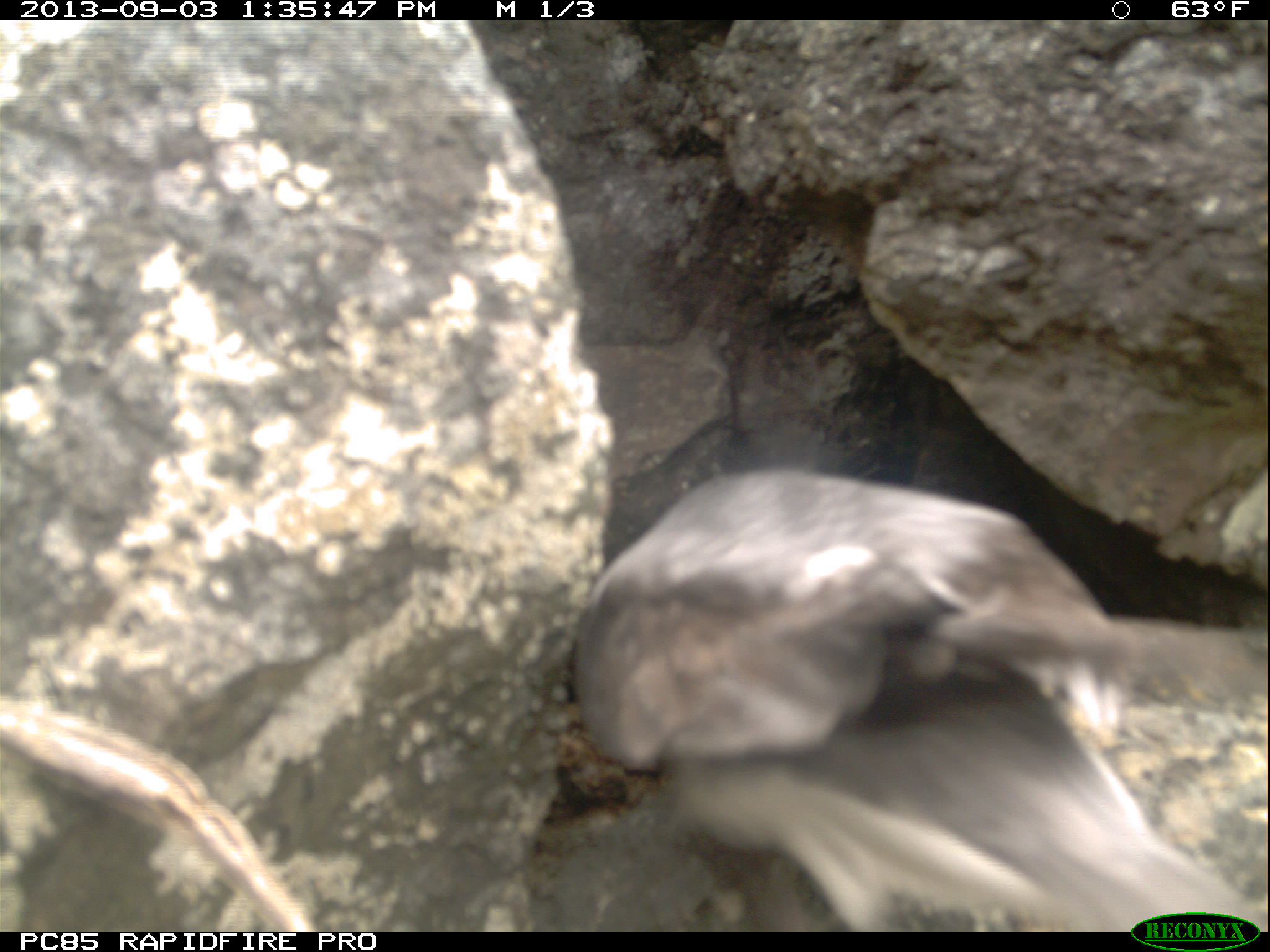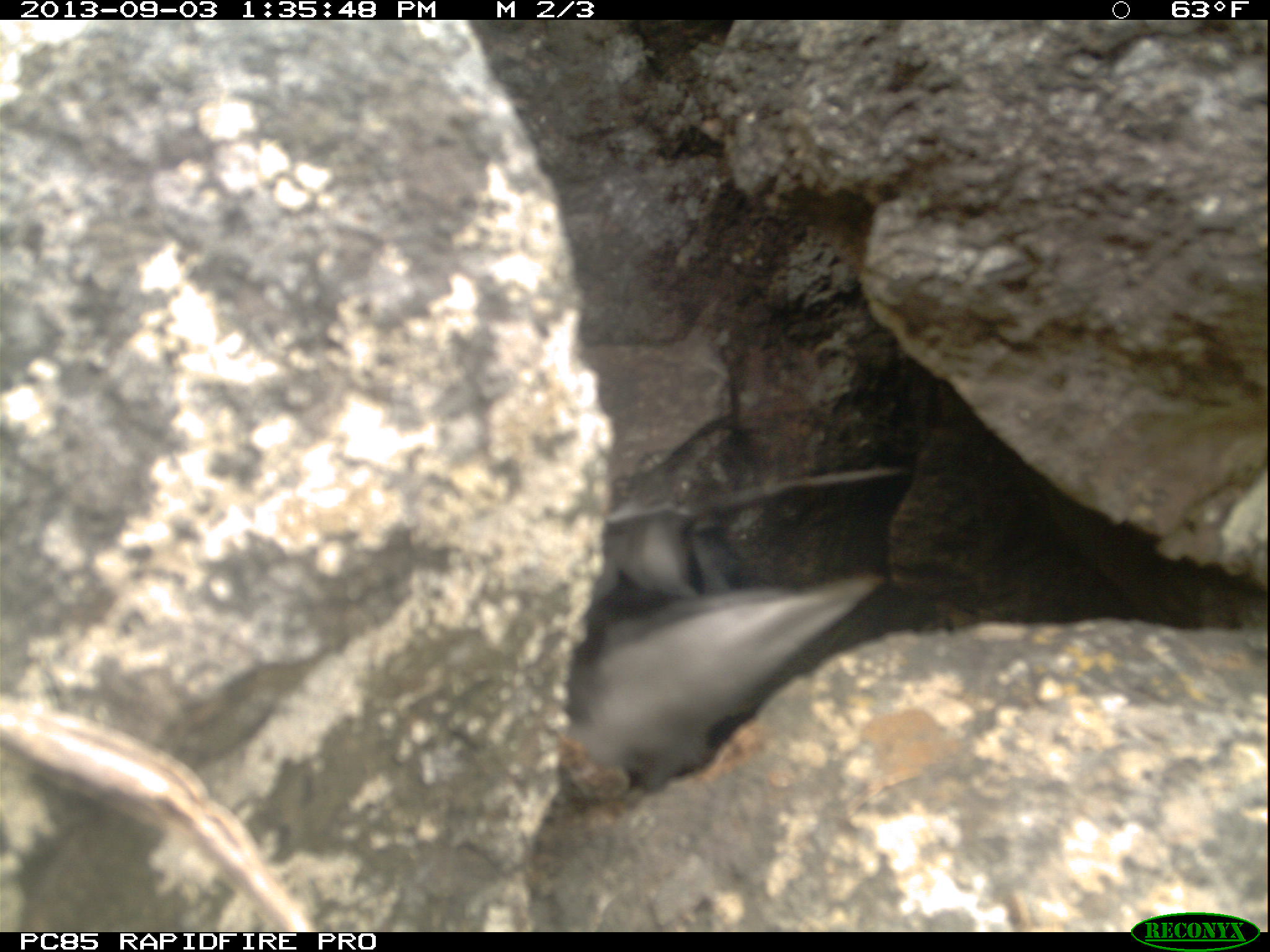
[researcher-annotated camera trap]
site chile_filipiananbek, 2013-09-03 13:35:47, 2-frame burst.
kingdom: Animalia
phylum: Chordata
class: Aves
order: Procellariiformes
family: Procellariidae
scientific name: Procellariidae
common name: petrel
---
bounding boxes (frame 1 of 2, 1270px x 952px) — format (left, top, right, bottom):
petrel: (568, 459, 1248, 924)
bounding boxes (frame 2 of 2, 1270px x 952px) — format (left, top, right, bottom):
petrel: (546, 451, 915, 782)